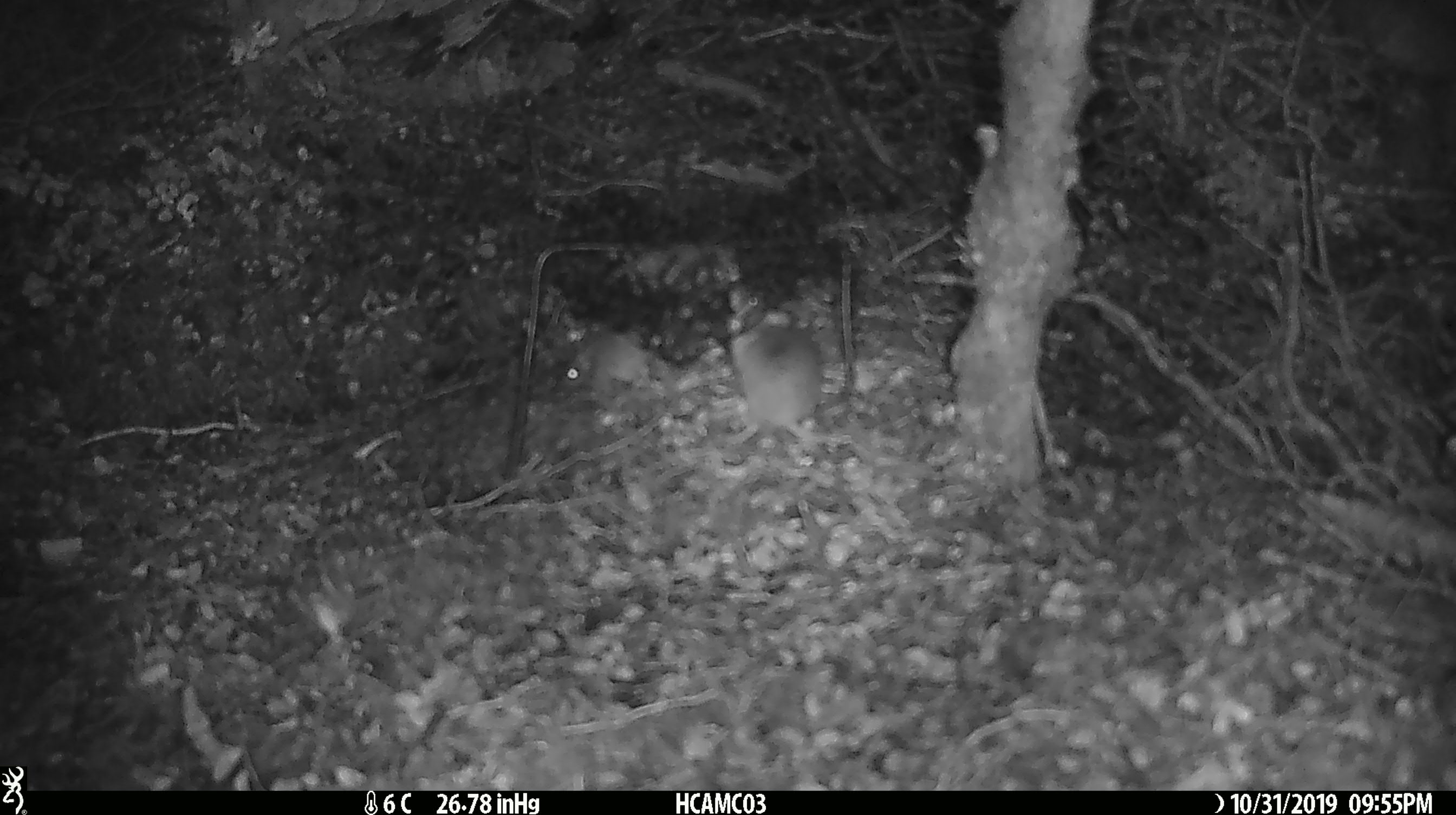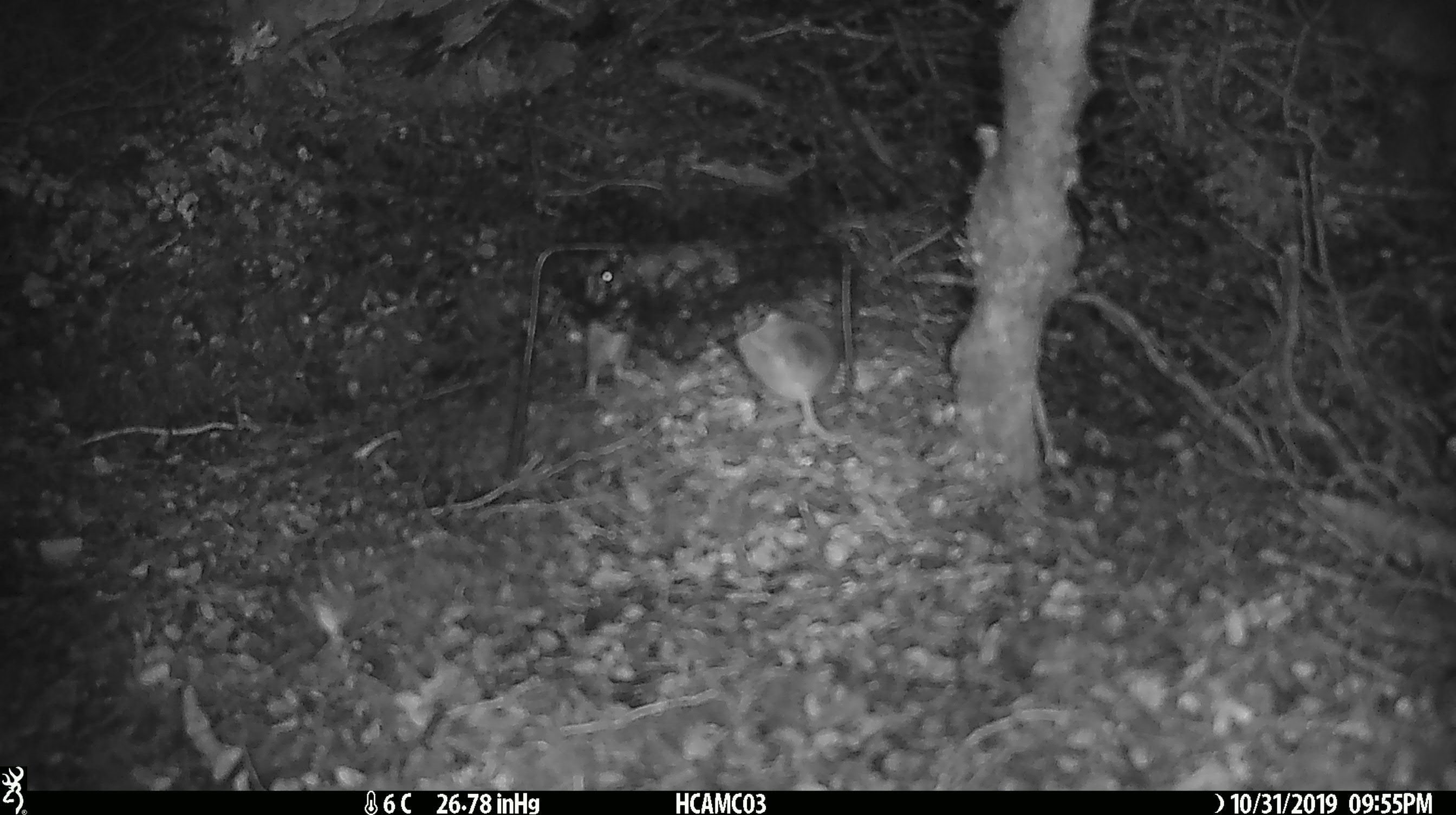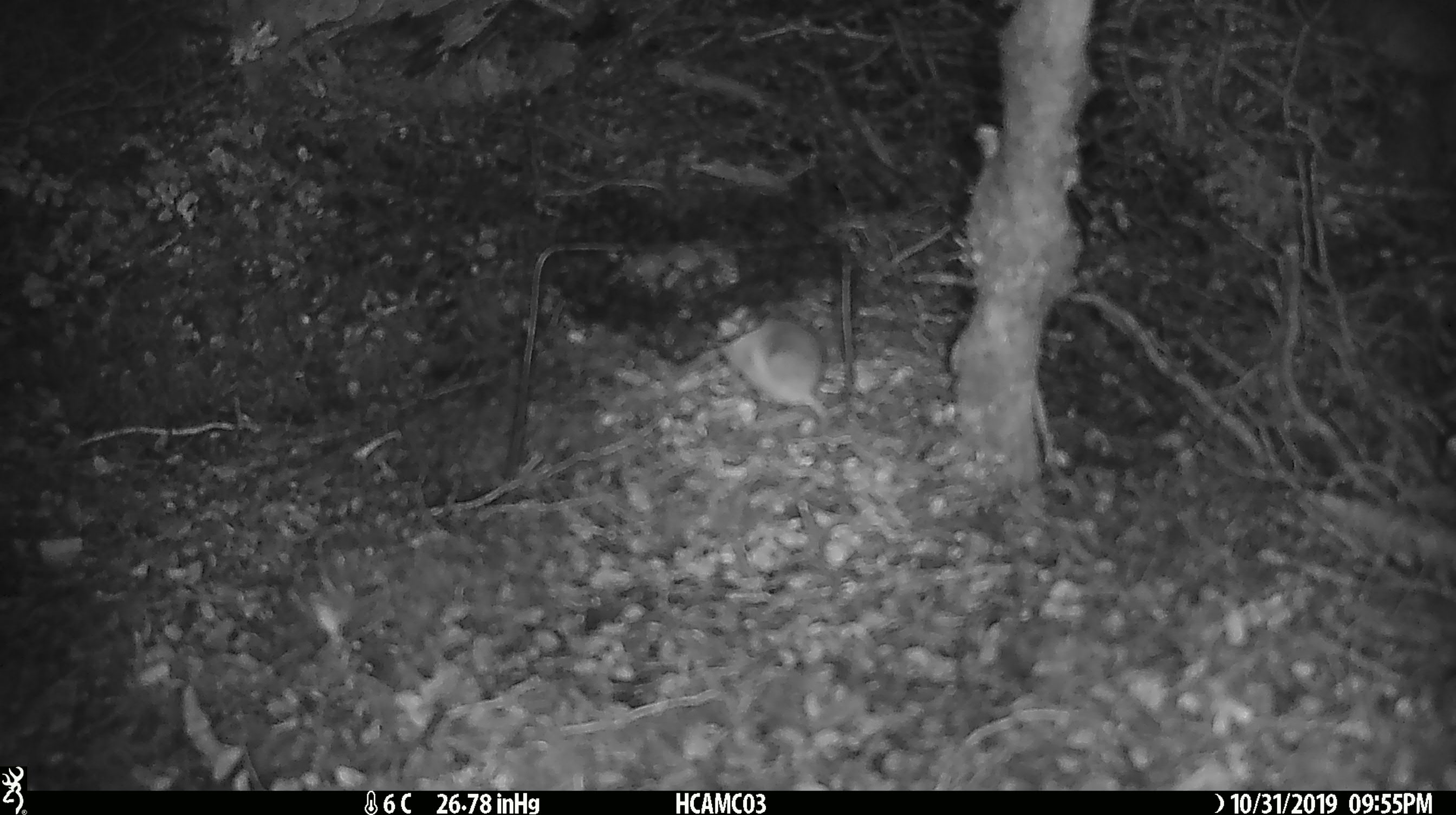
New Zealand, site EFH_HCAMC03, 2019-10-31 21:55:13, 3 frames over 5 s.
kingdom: Animalia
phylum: Chordata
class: Mammalia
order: Rodentia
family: Muridae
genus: Mus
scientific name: Mus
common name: mouse